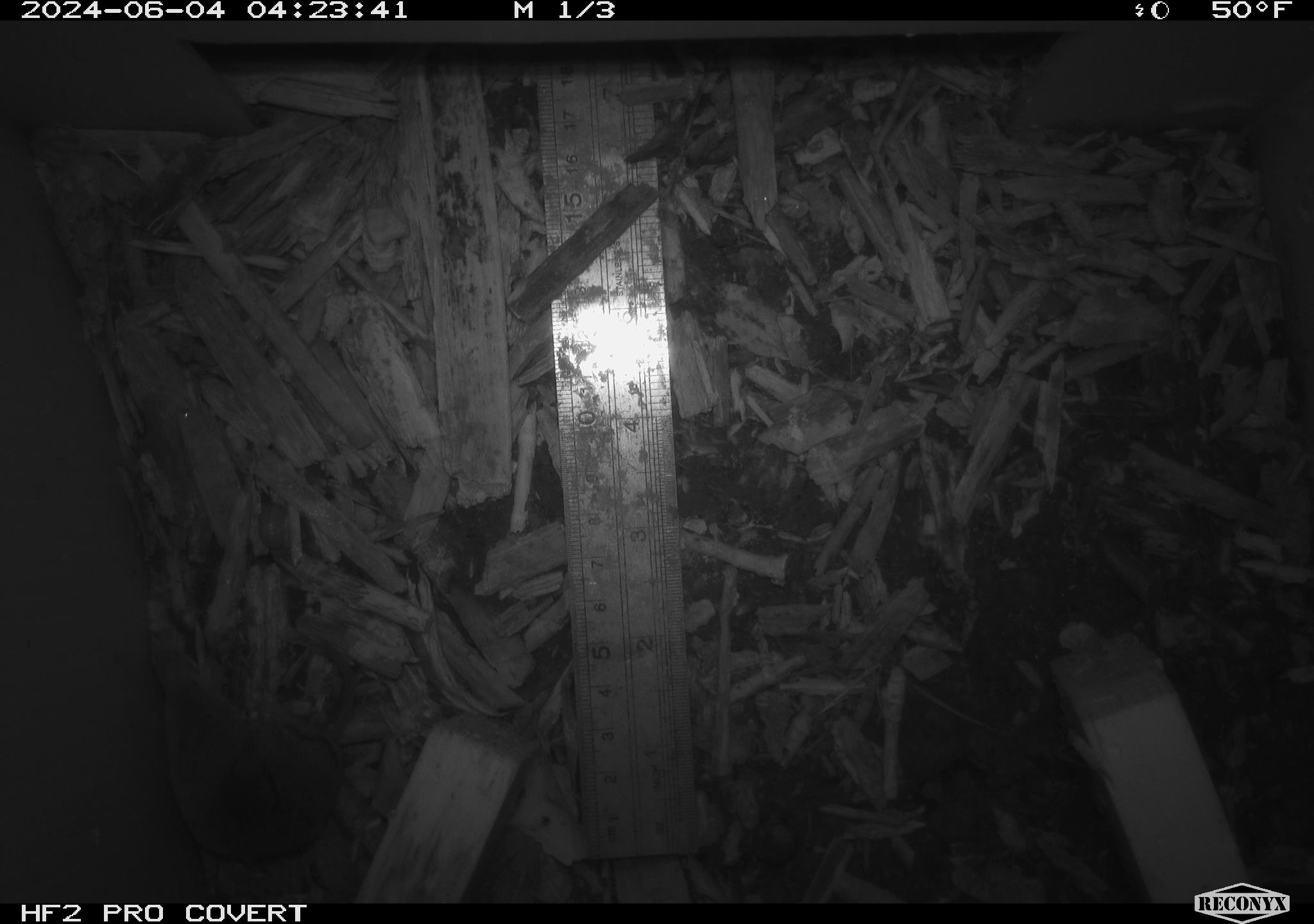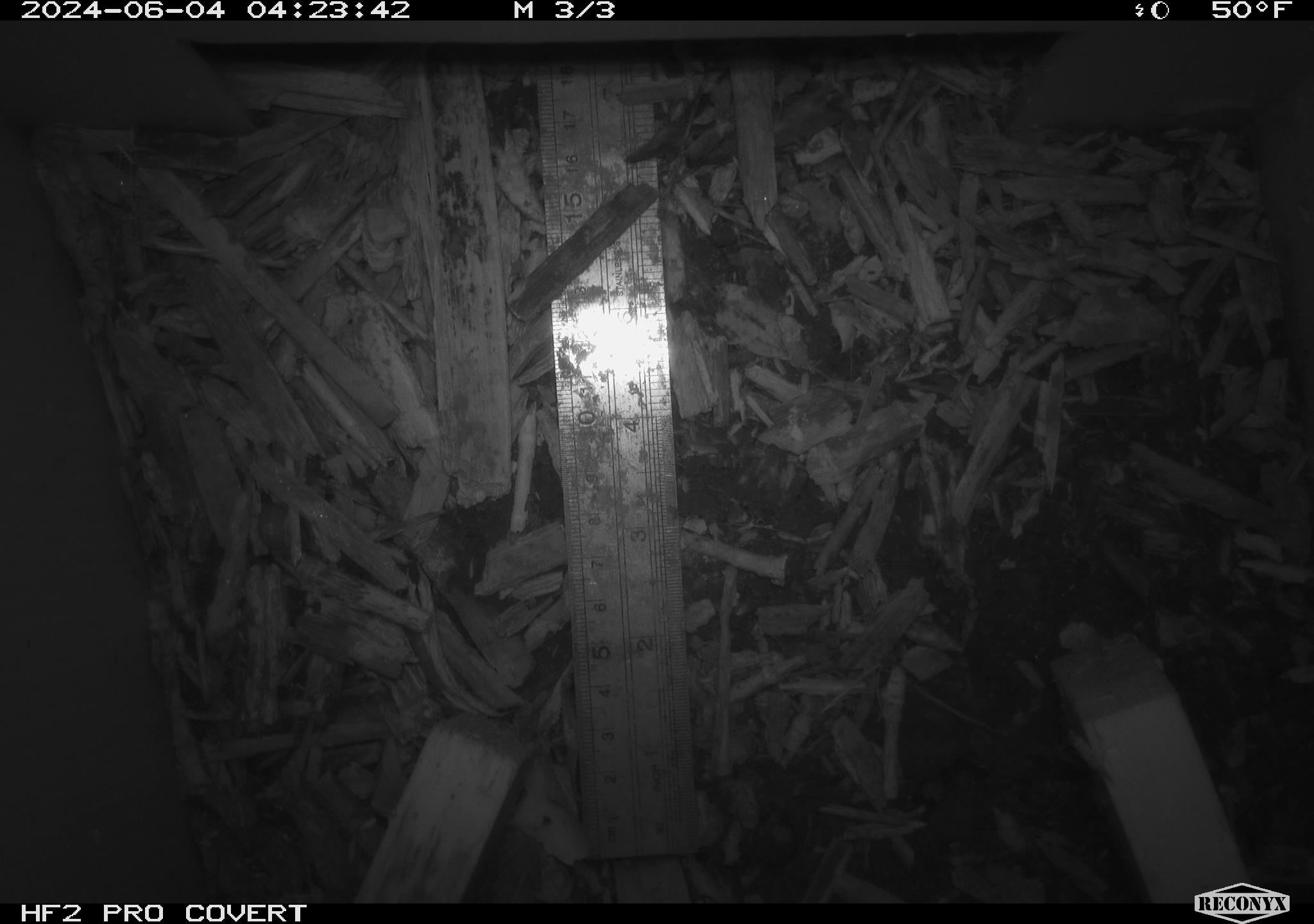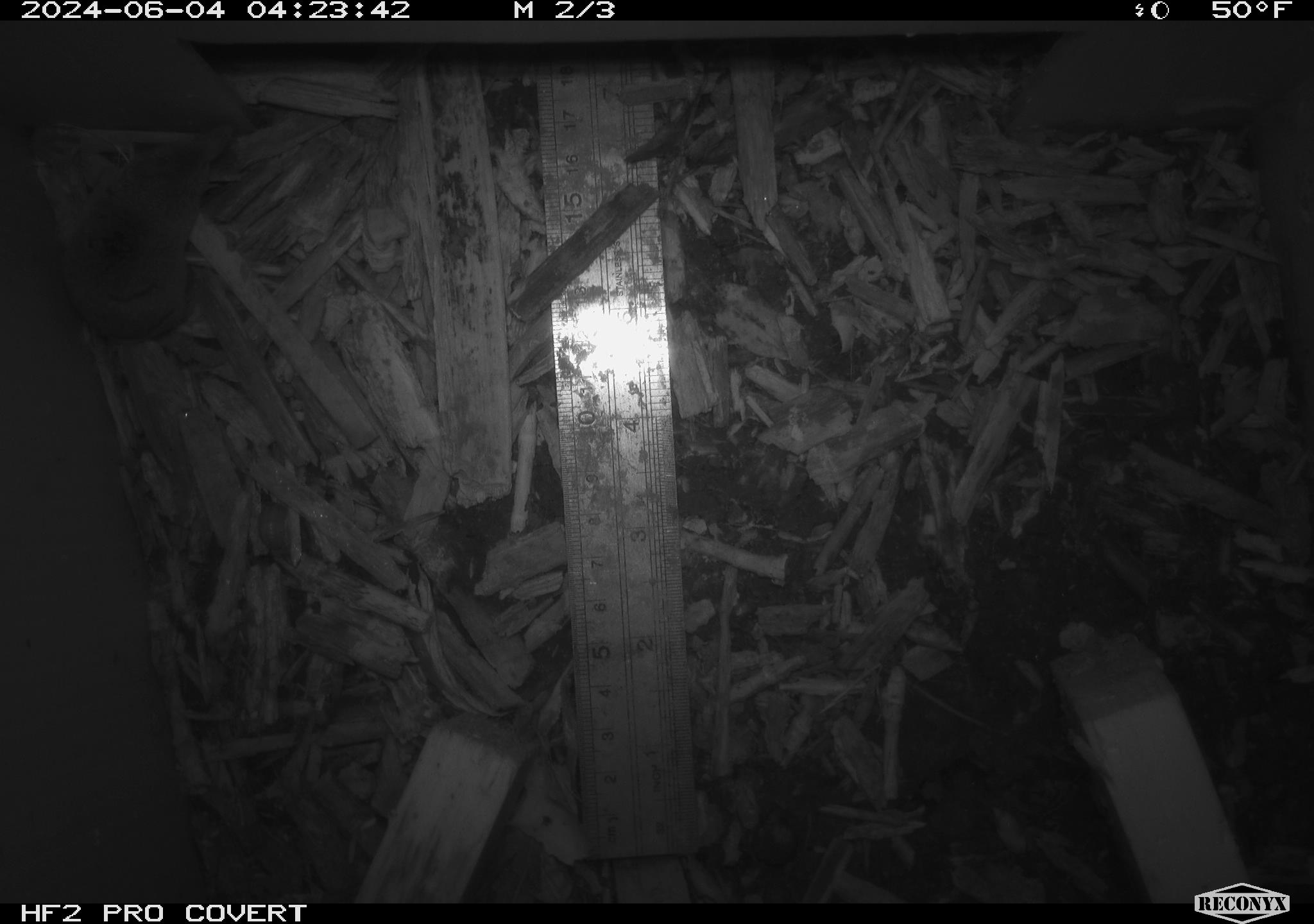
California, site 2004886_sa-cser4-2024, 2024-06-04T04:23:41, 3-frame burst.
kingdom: Animalia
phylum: Chordata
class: Mammalia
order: Eulipotyphla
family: Soricidae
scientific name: Soricidae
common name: shrews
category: soricidae family